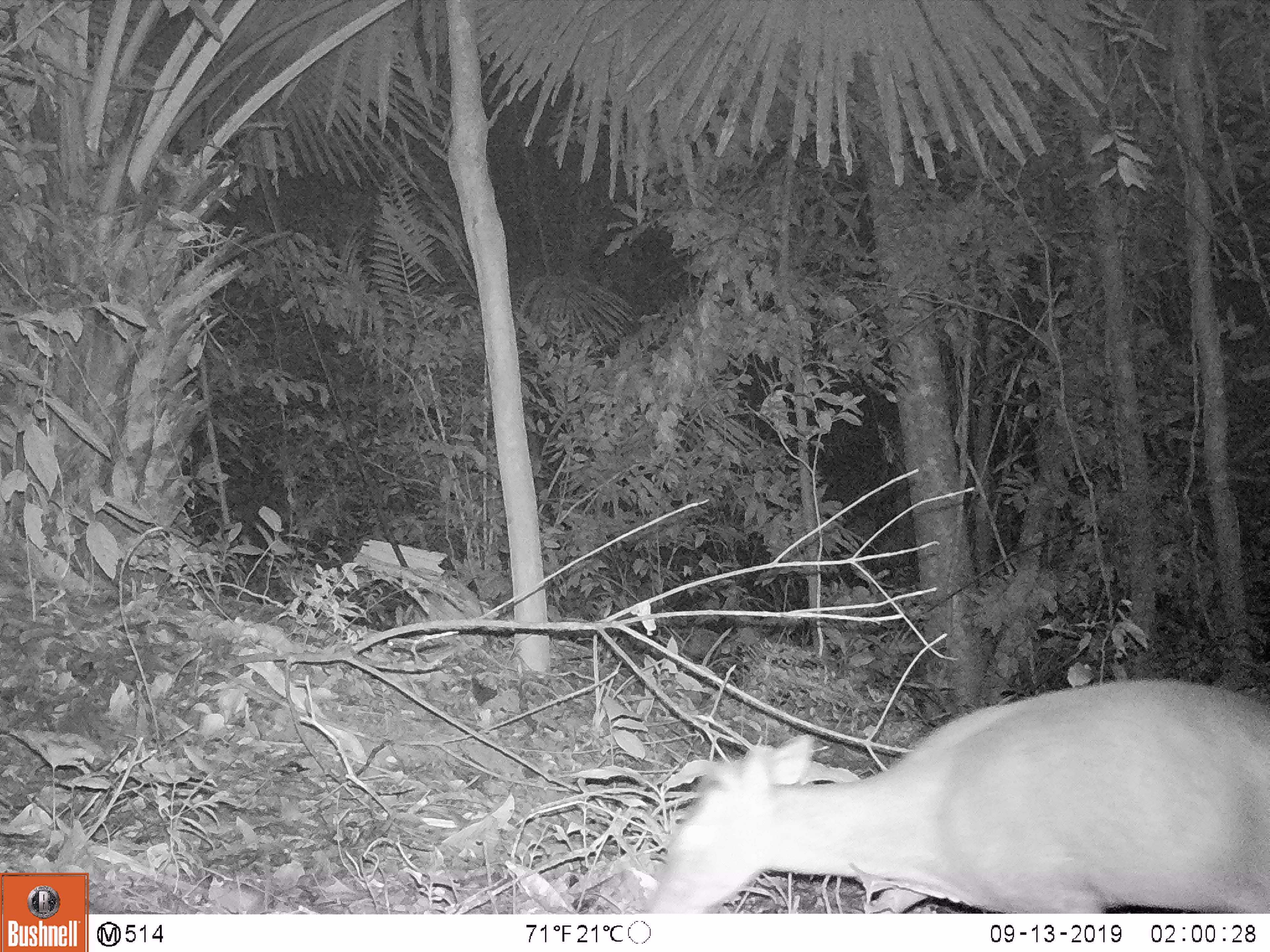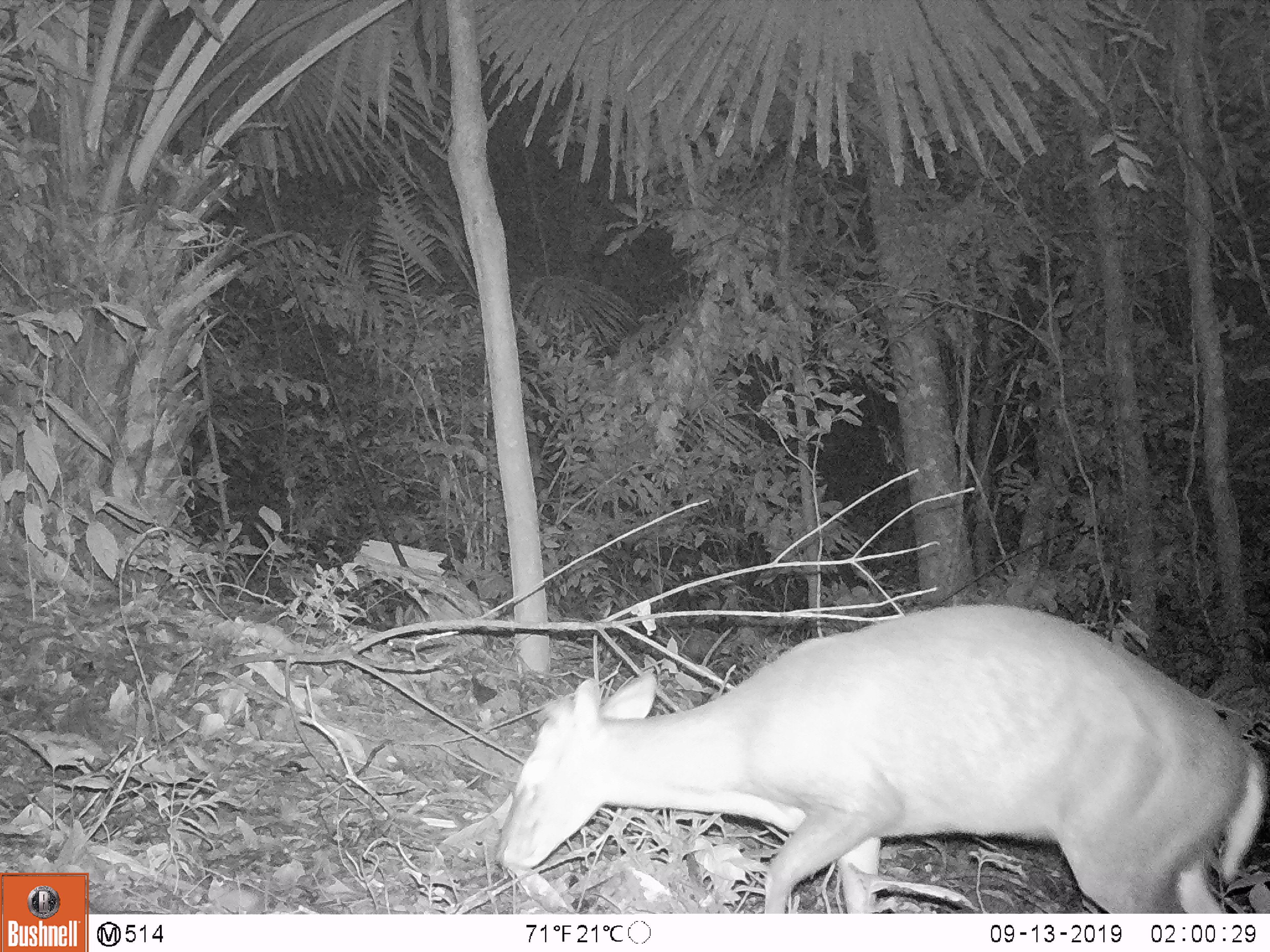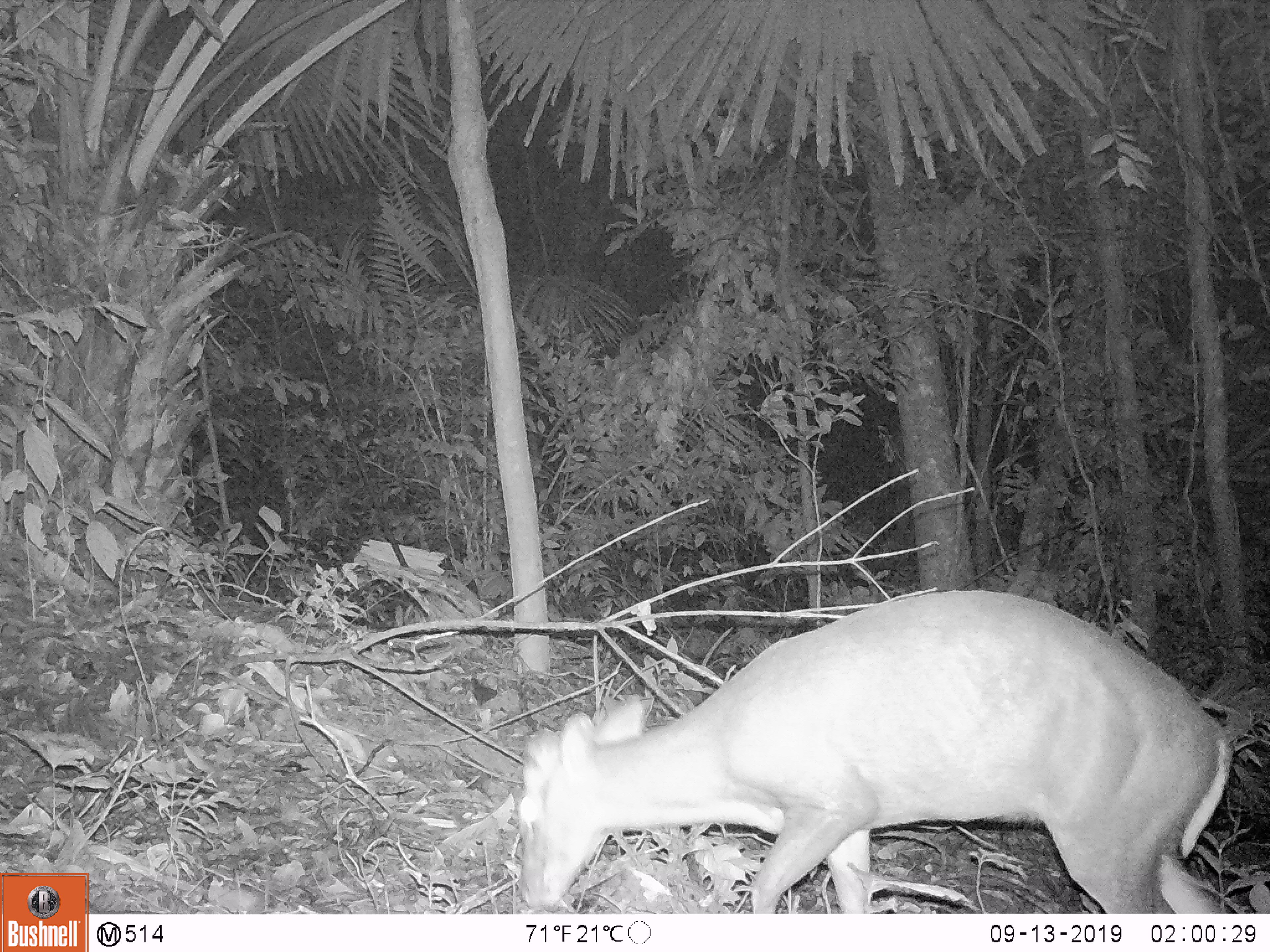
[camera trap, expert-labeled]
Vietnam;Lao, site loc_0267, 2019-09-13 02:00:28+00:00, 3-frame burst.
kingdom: Animalia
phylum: Chordata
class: Mammalia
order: Artiodactyla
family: Cervidae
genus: Muntiacus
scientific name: Muntiacus rooseveltorum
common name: roosevelt's muntjac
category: roosevelts muntjac group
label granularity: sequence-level